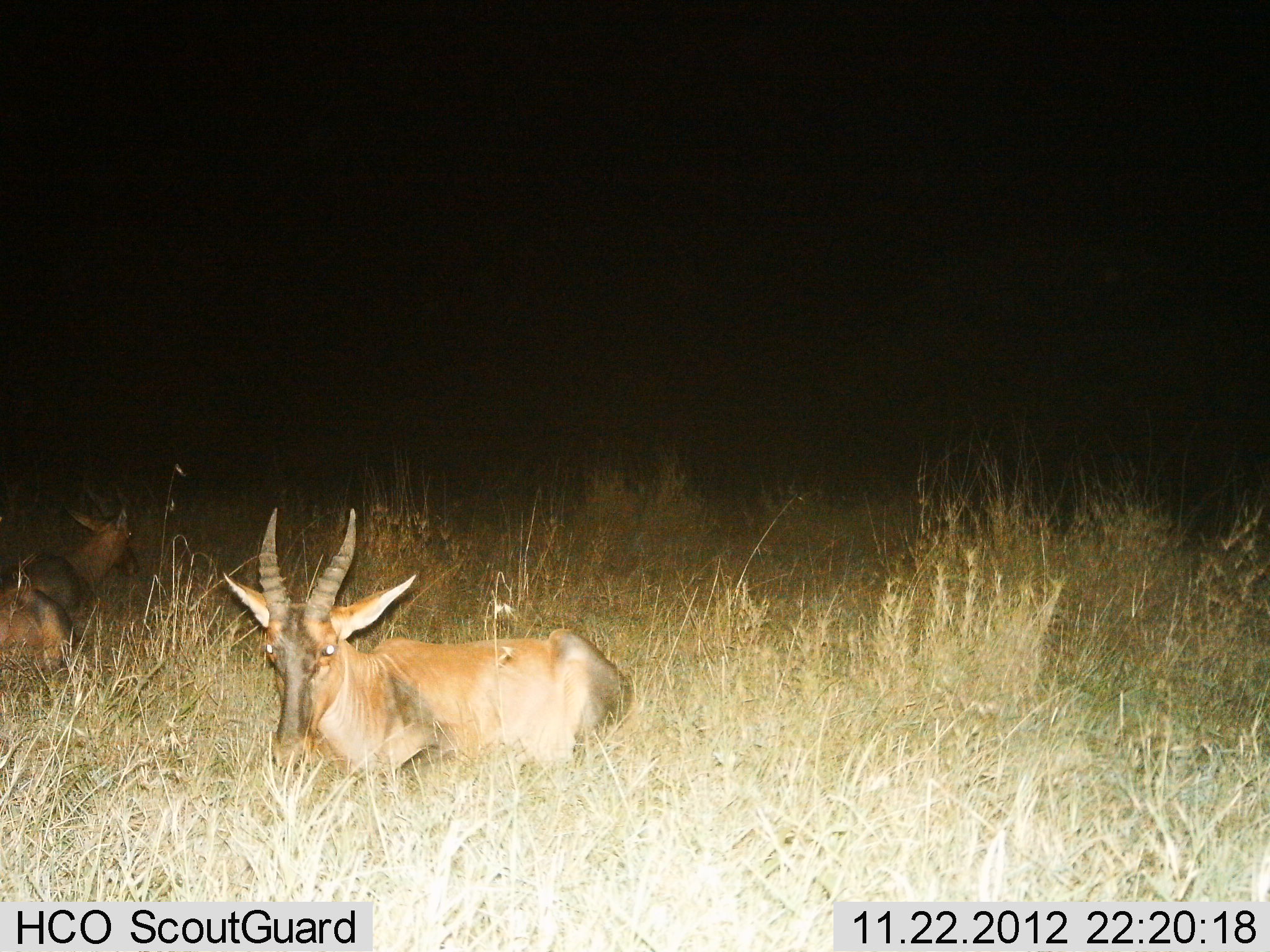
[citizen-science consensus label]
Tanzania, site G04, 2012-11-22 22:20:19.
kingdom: Animalia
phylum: Chordata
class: Mammalia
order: Artiodactyla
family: Bovidae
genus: Damaliscus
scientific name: Damaliscus lunatus jimela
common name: topi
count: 2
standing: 0%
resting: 100%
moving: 0%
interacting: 0%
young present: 10%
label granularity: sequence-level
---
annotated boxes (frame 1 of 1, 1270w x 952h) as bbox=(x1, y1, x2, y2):
animal: bbox=(221, 507, 631, 794); bbox=(1, 507, 141, 691)